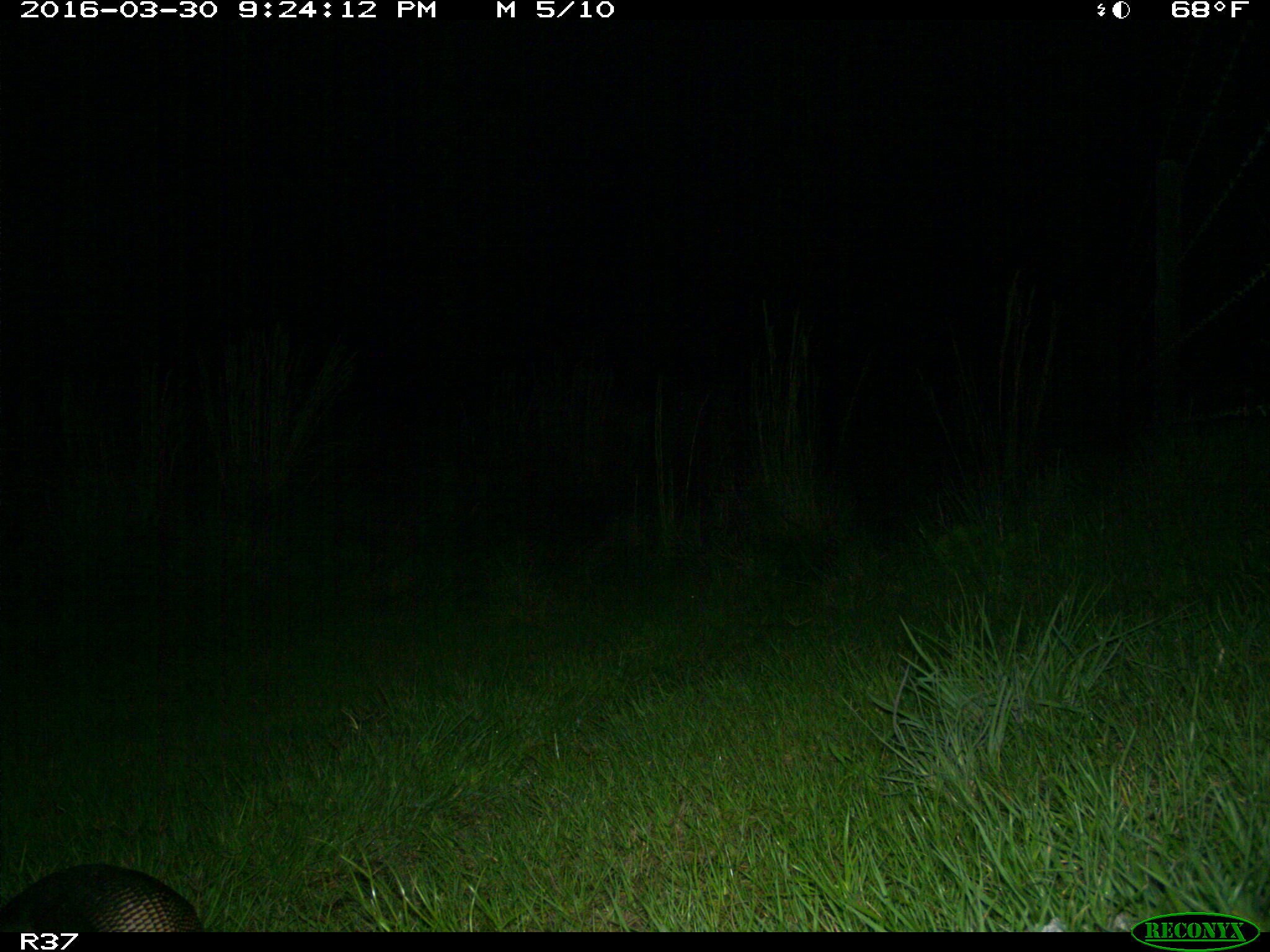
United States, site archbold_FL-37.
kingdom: Animalia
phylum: Chordata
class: Mammalia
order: Cingulata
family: Dasypodidae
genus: Dasypus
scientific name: Dasypus novemcinctus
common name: nine-banded armadillo